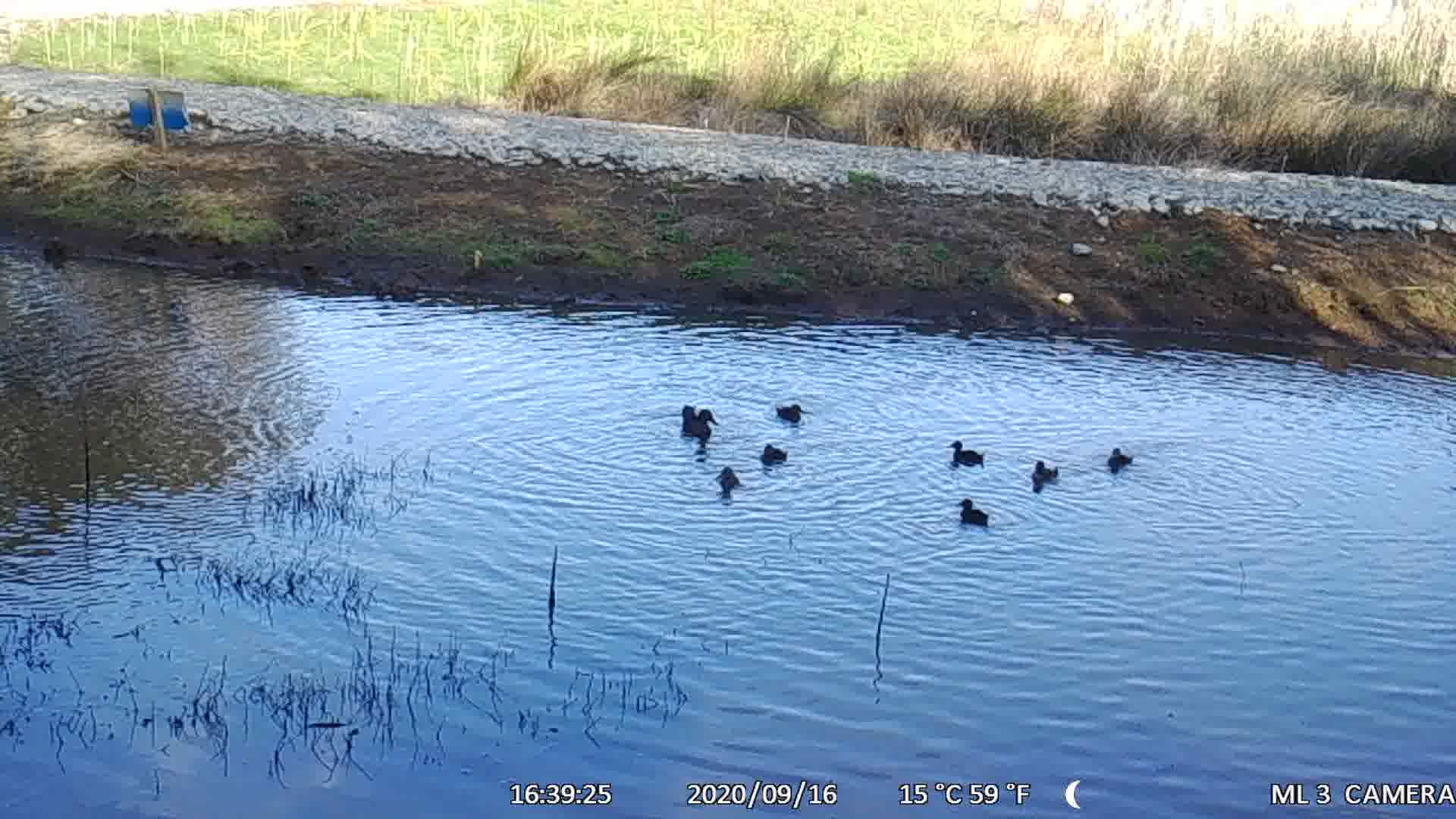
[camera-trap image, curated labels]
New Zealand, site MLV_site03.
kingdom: Animalia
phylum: Chordata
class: Aves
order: Anseriformes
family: Anatidae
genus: Anas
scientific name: Anas chlorotis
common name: brown teal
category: pateke